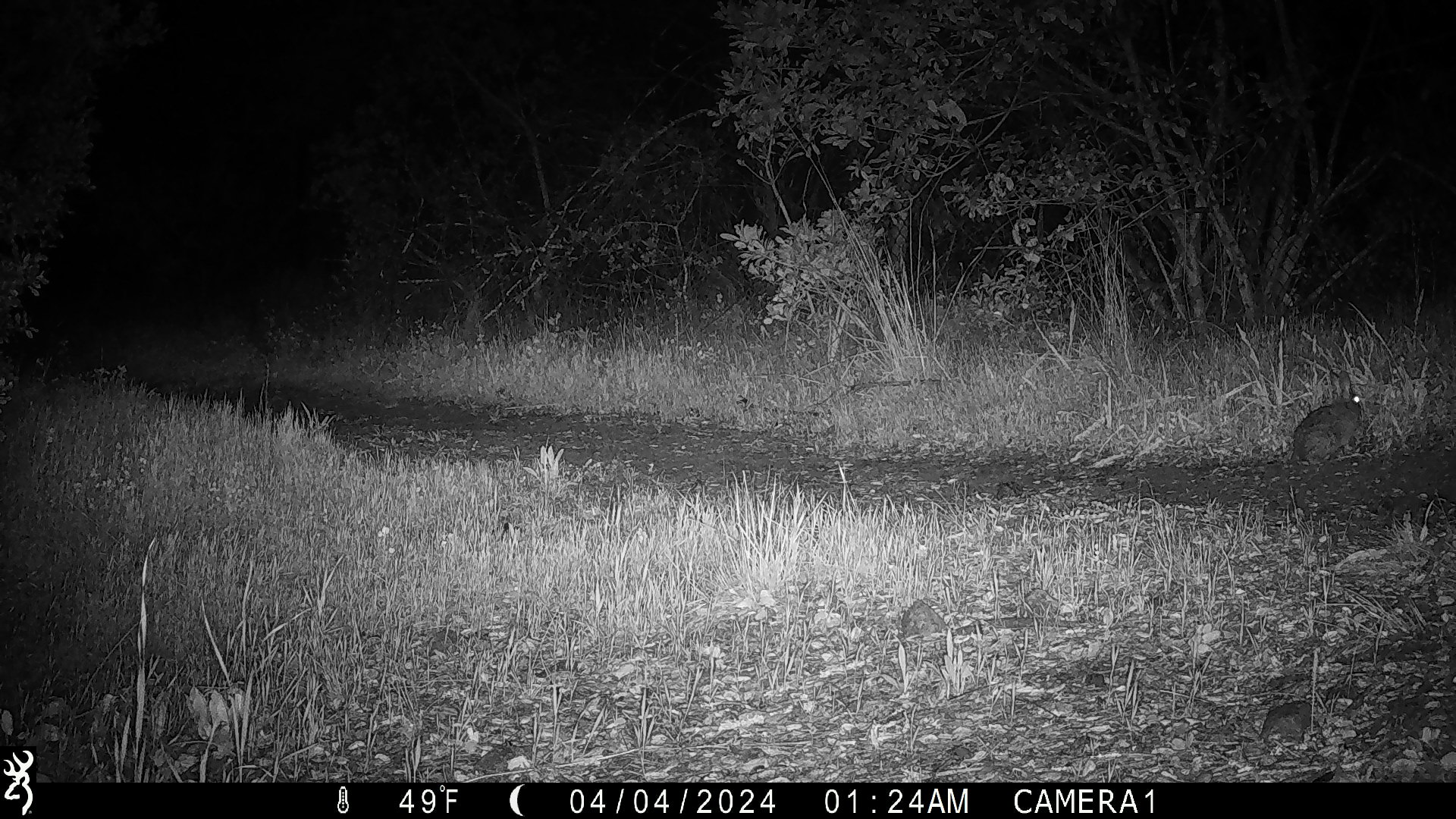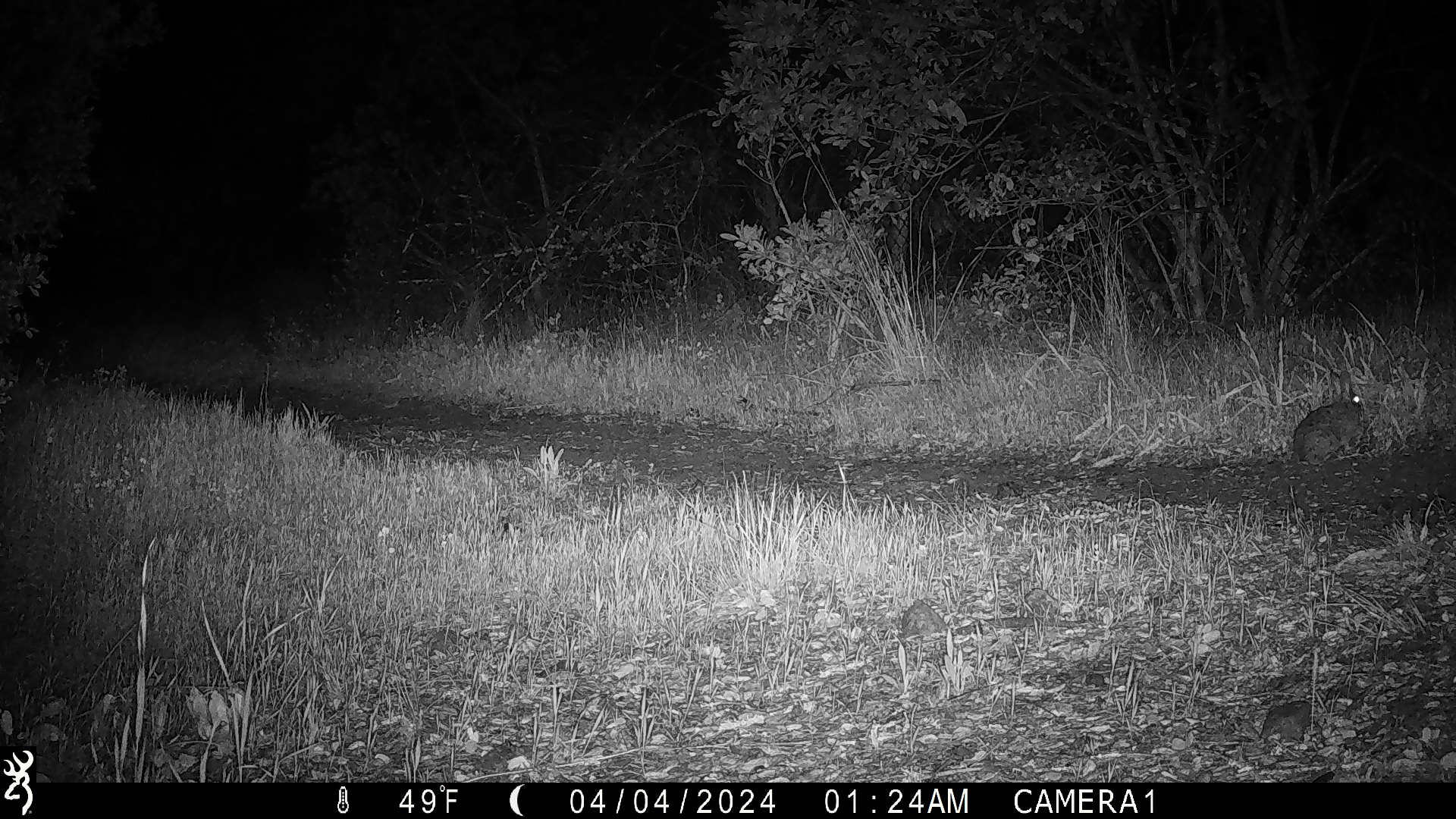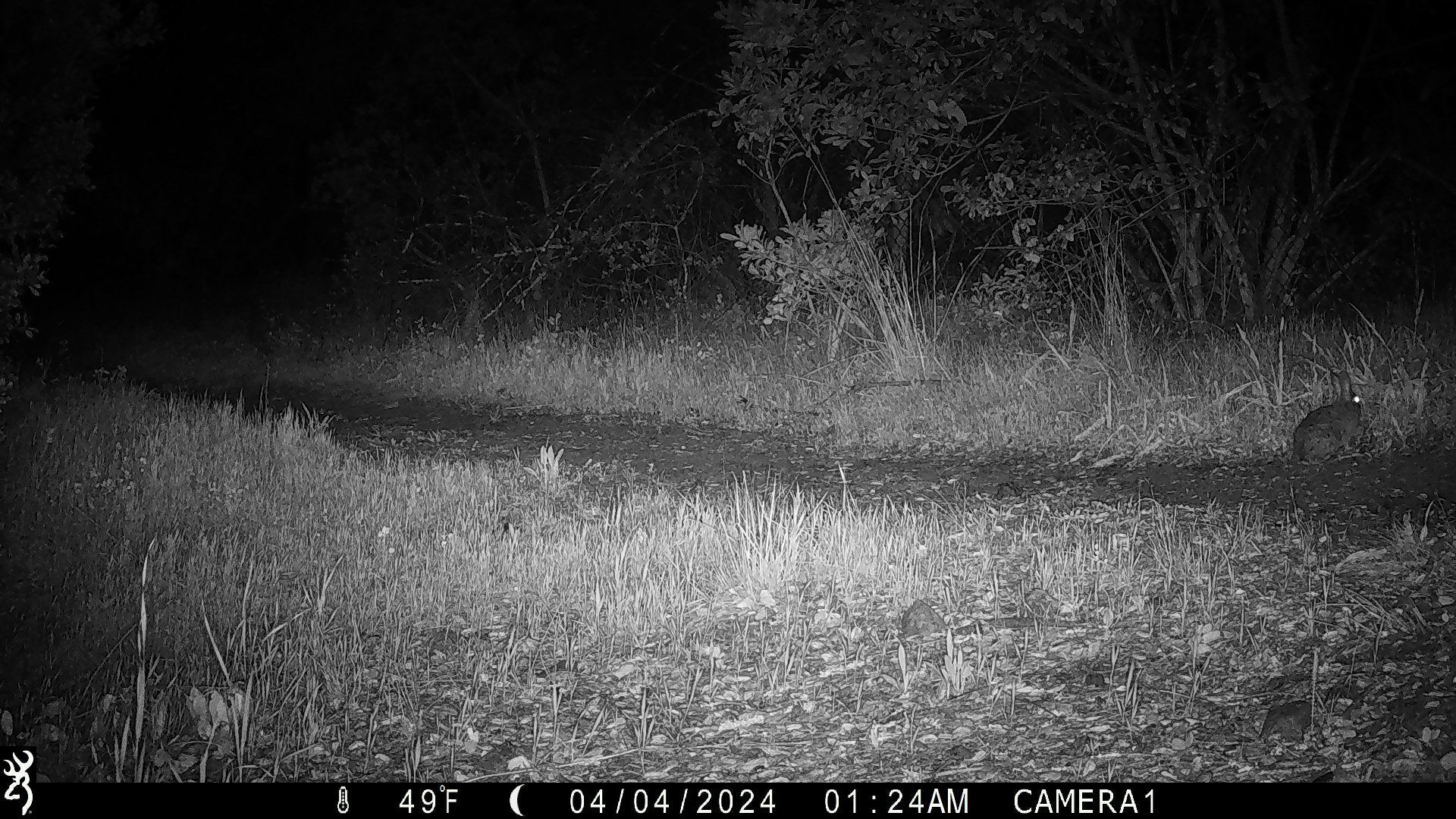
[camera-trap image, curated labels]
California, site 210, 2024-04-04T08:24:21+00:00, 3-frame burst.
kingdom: Animalia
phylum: Chordata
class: Mammalia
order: Lagomorpha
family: Leporidae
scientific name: Leporidae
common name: rabbit